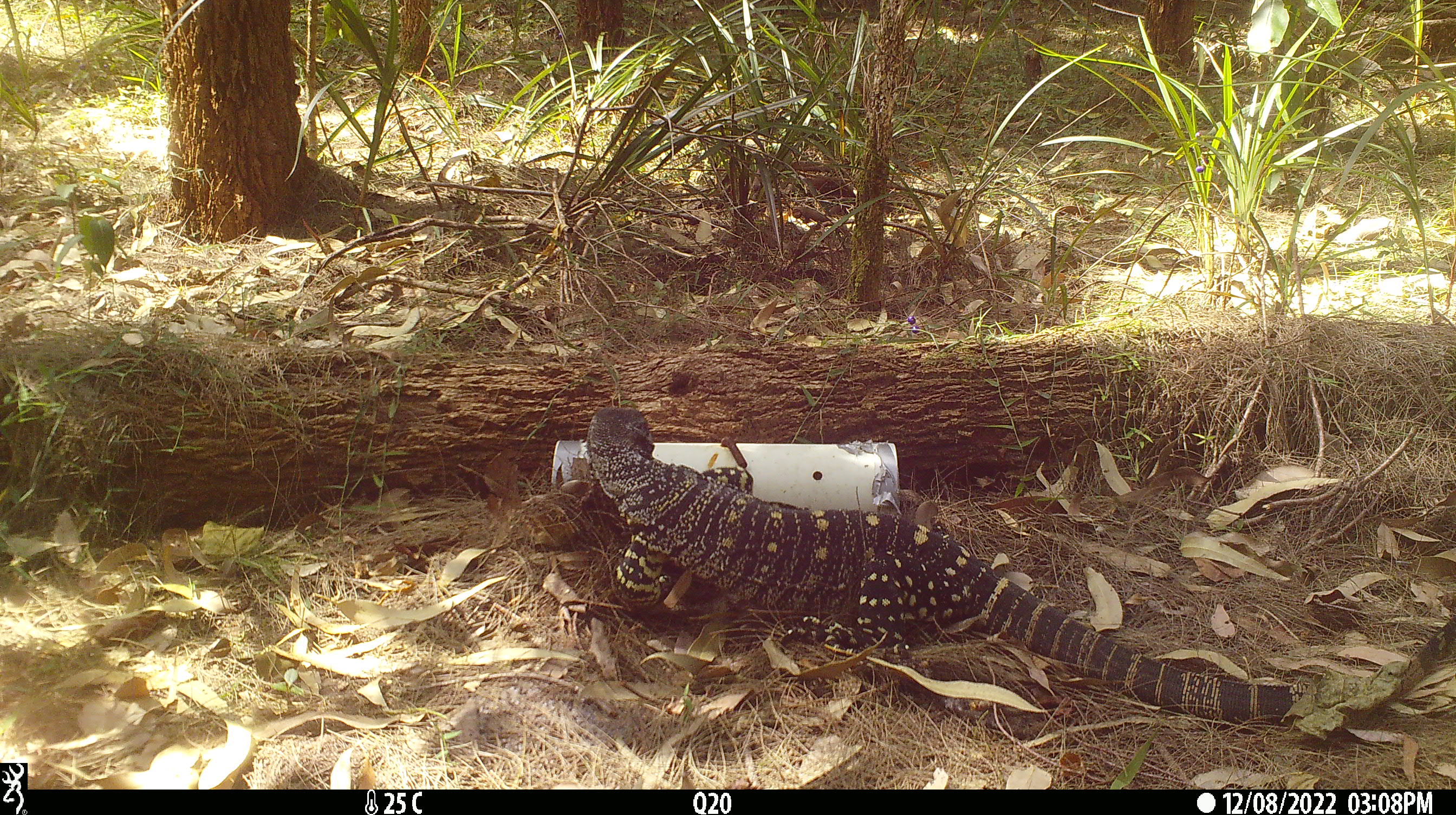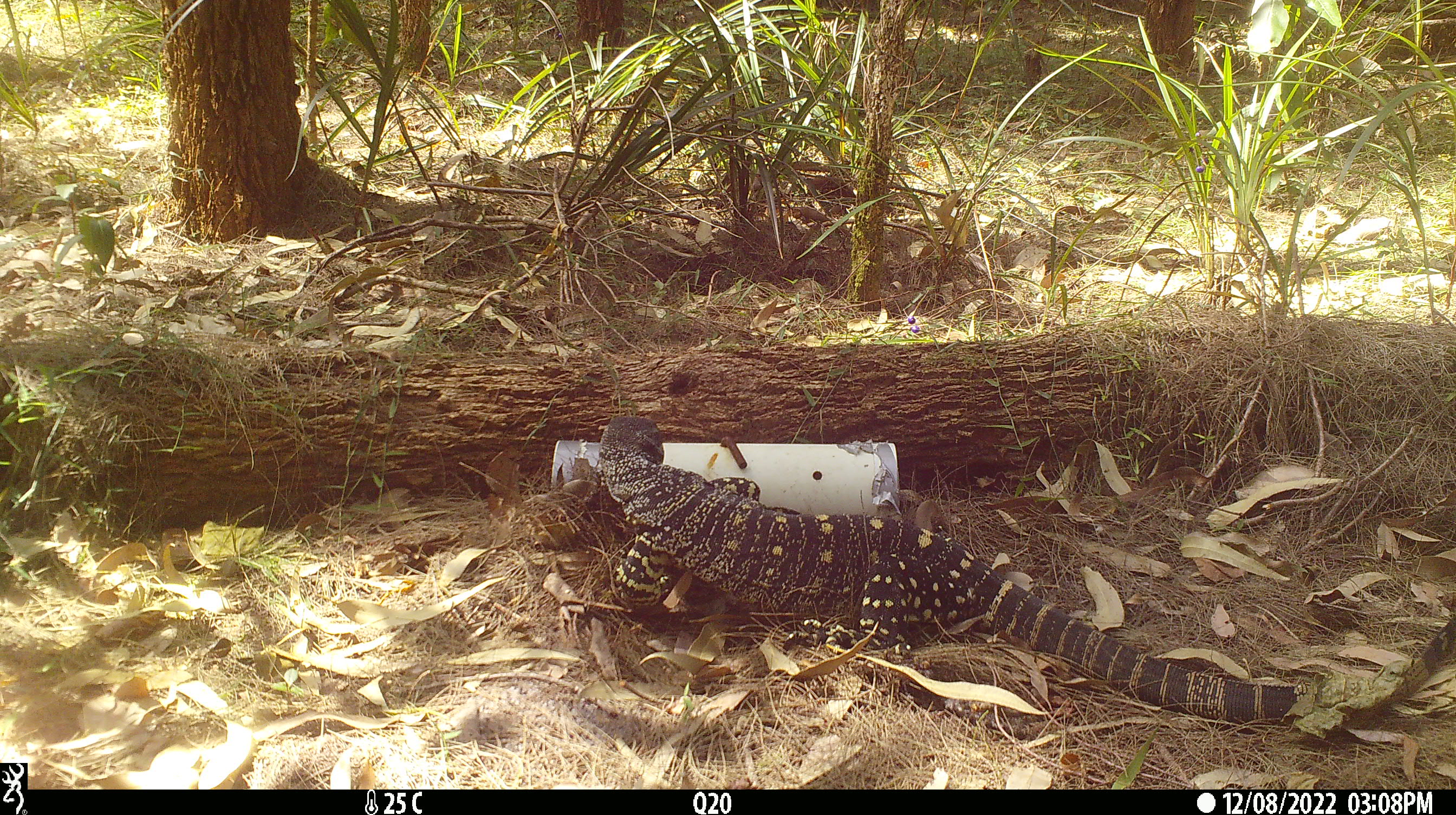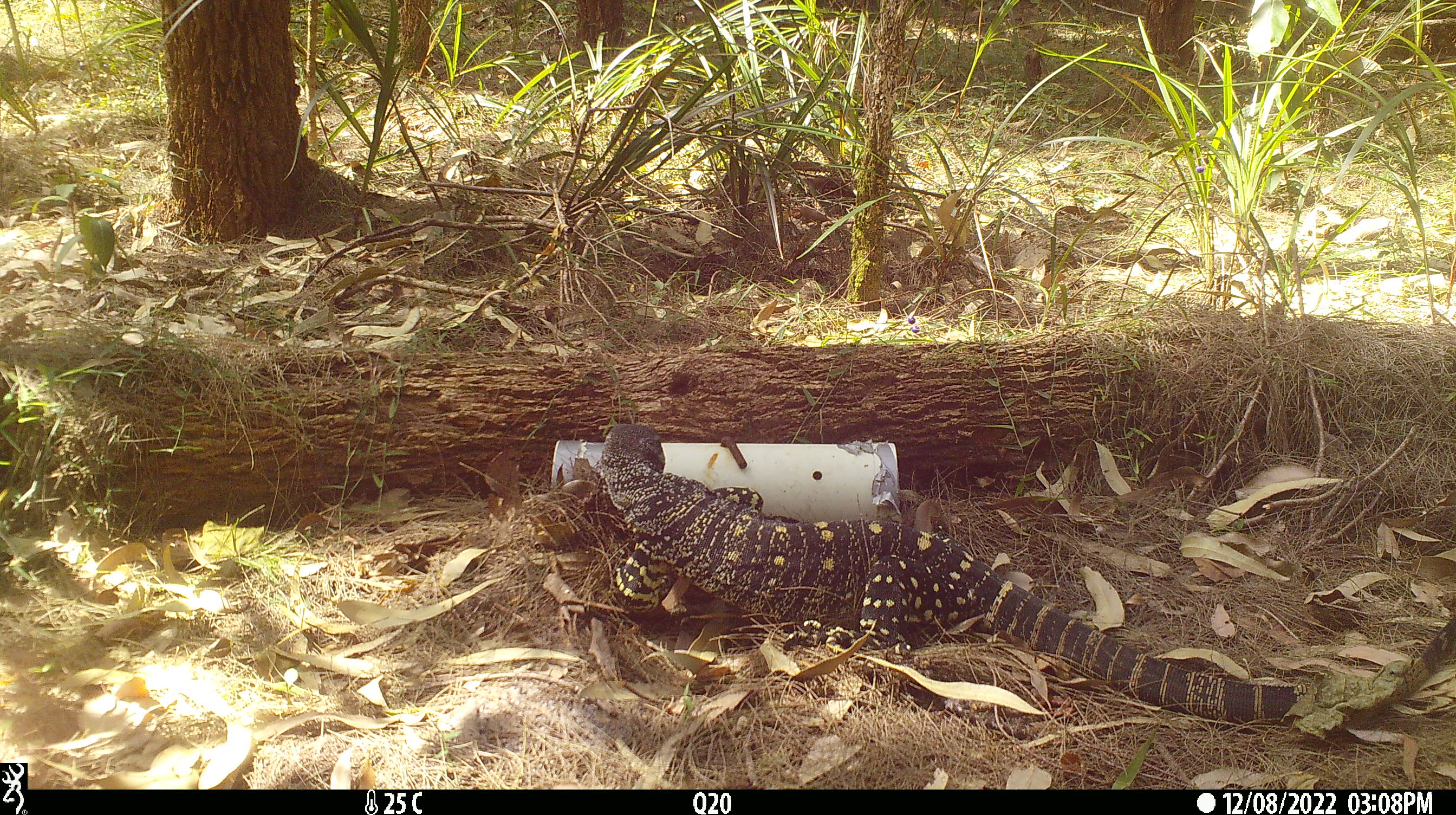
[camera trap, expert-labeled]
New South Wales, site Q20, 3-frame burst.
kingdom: Animalia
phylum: Chordata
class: Reptilia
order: Squamata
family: Varanidae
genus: Varanus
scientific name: Varanus varius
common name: lace monitor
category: goanna